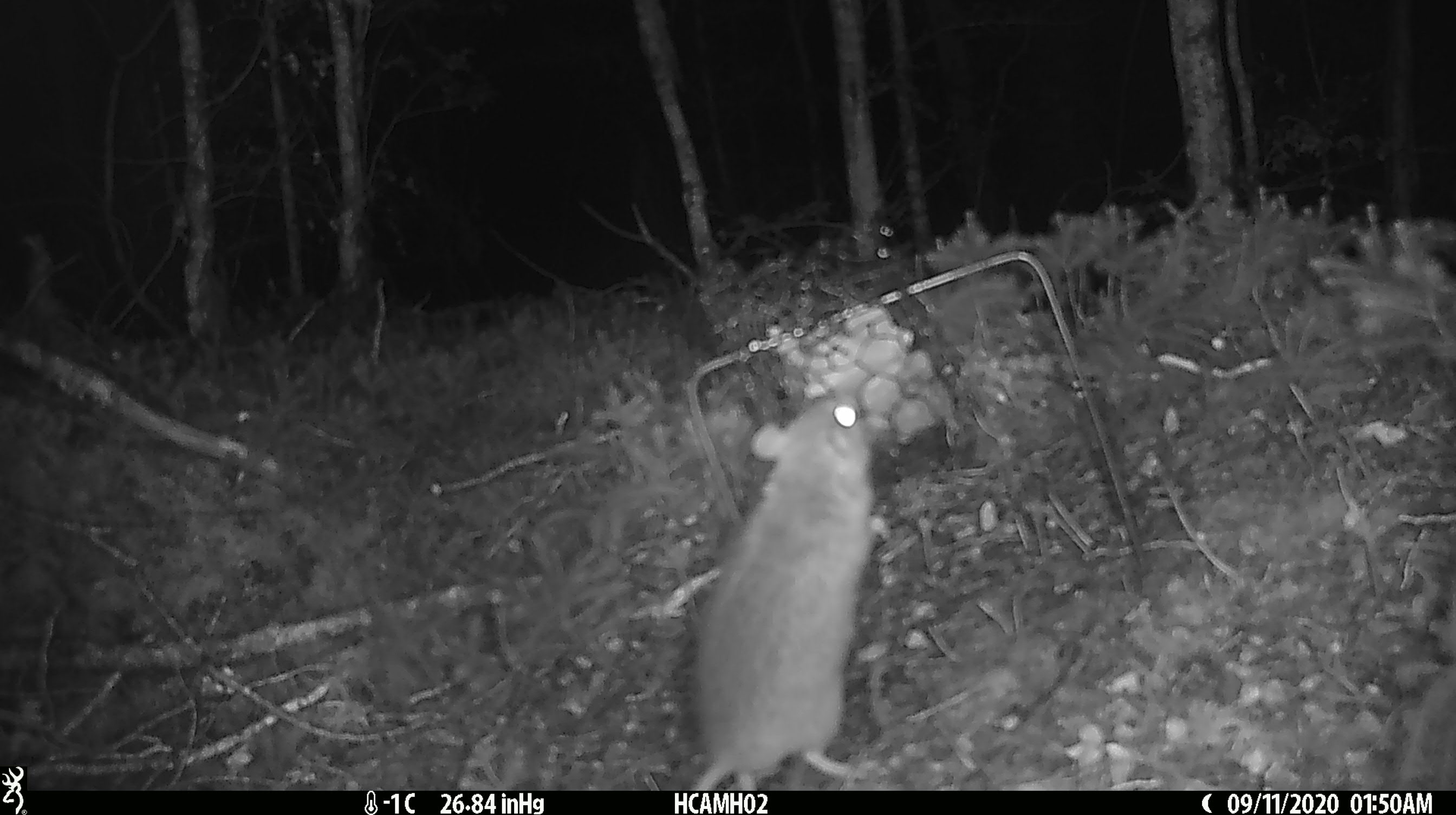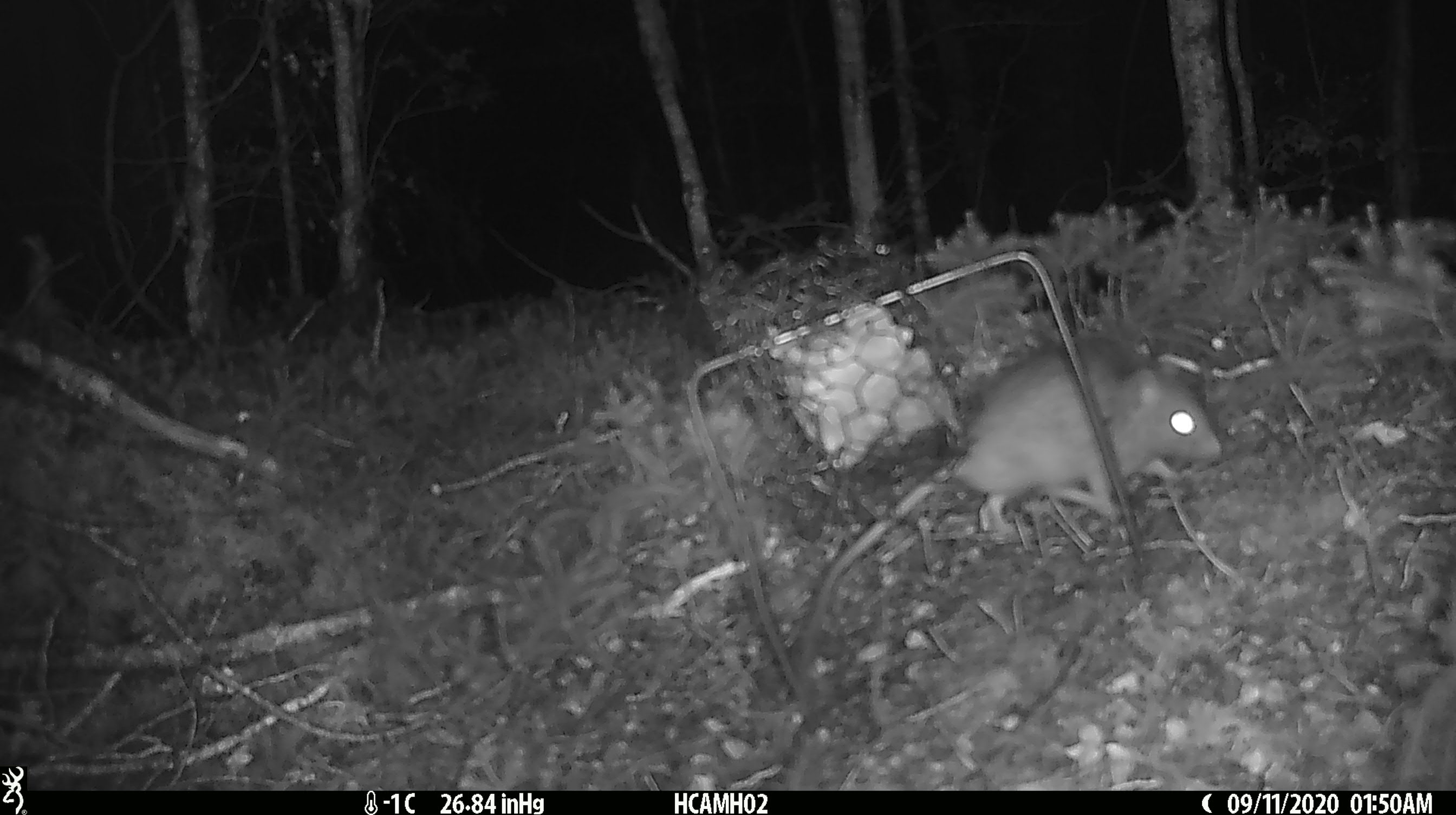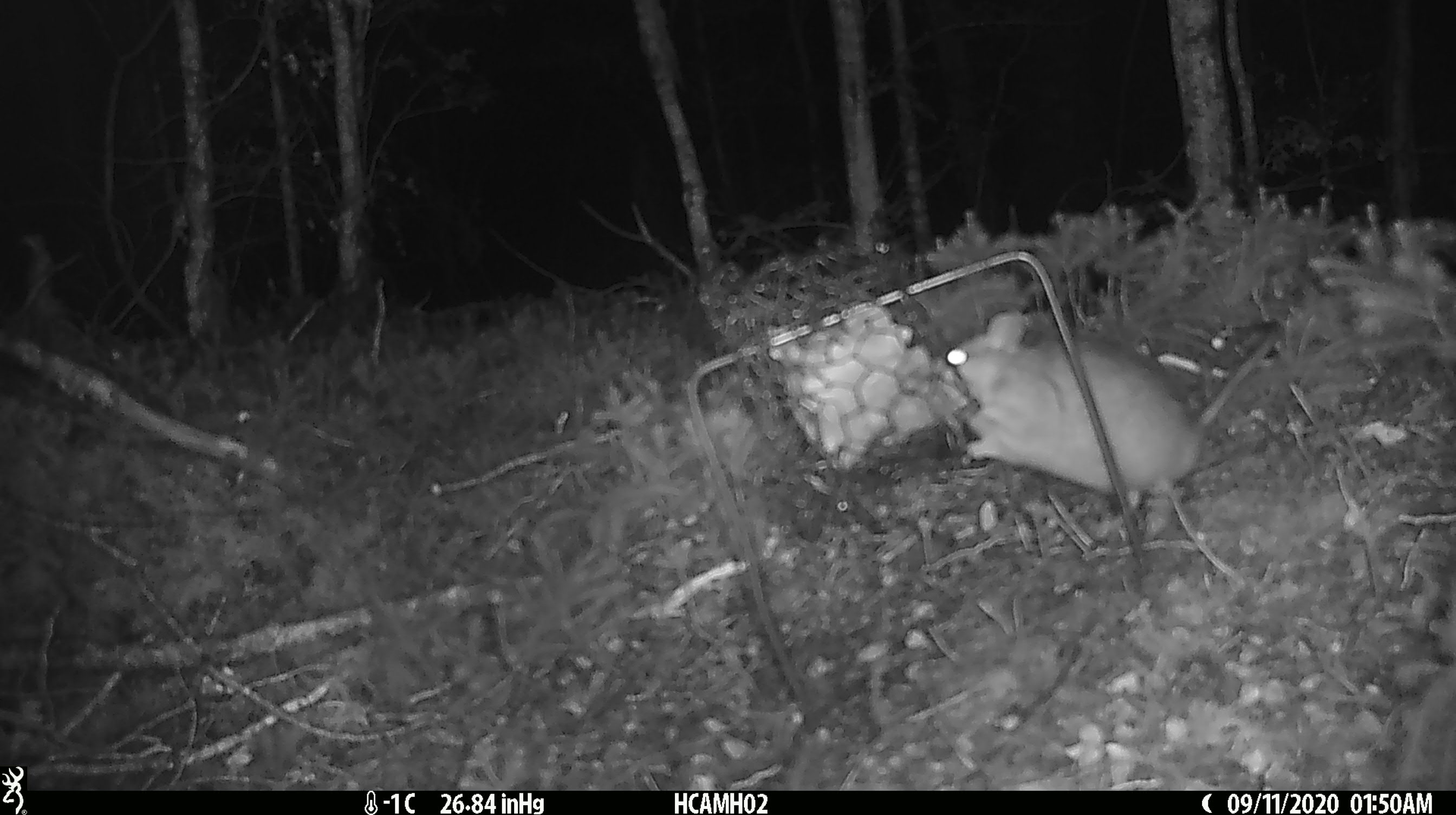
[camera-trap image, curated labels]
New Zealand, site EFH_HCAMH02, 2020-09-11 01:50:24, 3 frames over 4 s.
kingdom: Animalia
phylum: Chordata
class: Mammalia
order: Rodentia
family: Muridae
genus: Rattus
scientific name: Rattus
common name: rat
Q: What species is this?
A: Rat (Rattus).